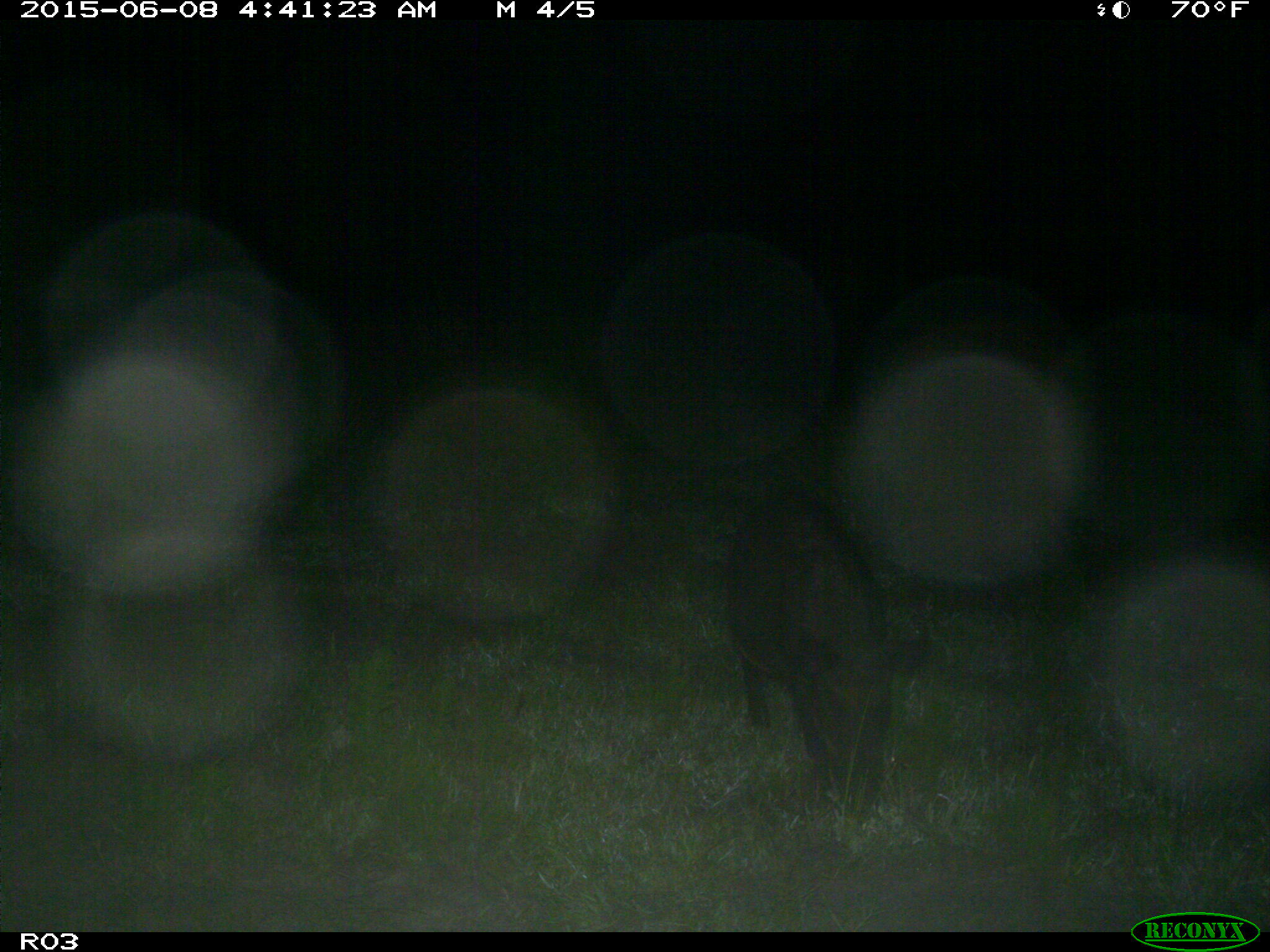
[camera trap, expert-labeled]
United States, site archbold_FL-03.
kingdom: Animalia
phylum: Chordata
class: Mammalia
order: Artiodactyla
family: Suidae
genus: Sus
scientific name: Sus scrofa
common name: wild boar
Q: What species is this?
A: Sus scrofa (wild boar).